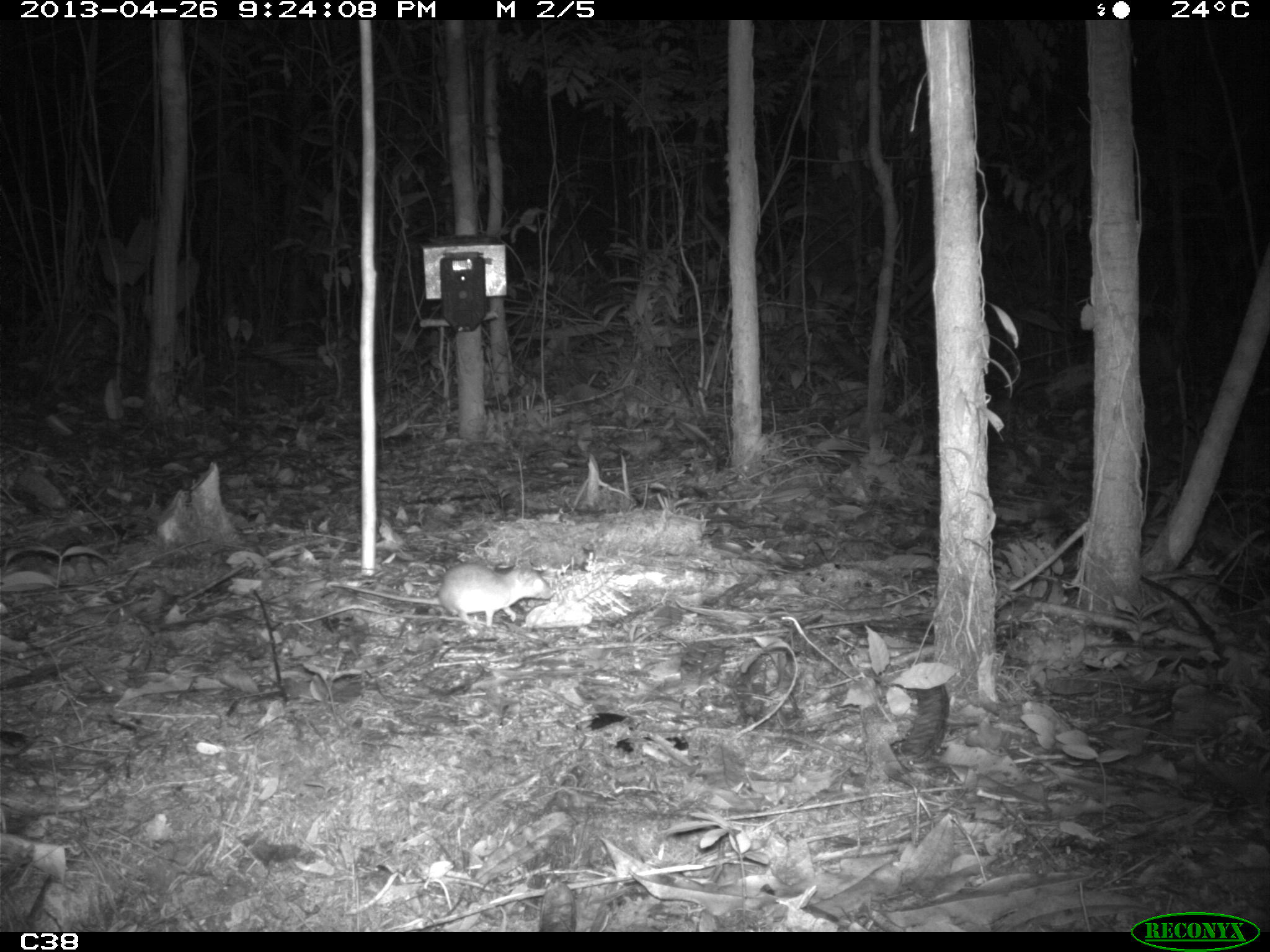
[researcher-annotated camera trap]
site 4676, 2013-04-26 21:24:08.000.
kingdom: Animalia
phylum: Chordata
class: Mammalia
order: Rodentia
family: Muridae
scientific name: Muridae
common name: mice, rats, and gerbils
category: unknown mouse or rat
Unknown mouse or rat (mice, rats, and gerbils) (Muridae), count 1, age adult.